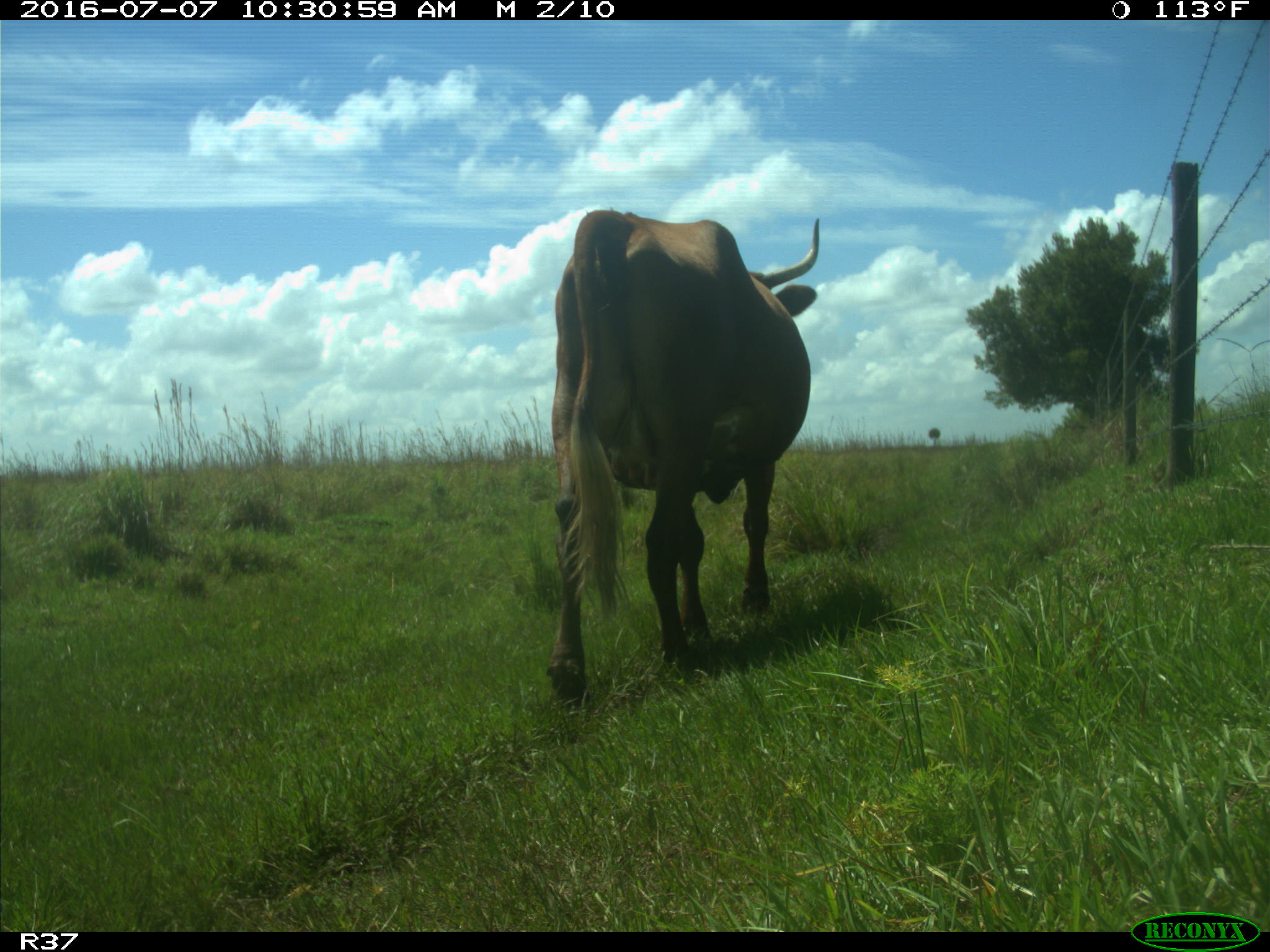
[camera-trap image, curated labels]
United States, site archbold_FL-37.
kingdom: Animalia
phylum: Chordata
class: Mammalia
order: Artiodactyla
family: Bovidae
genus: Bos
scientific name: Bos taurus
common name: domestic cow